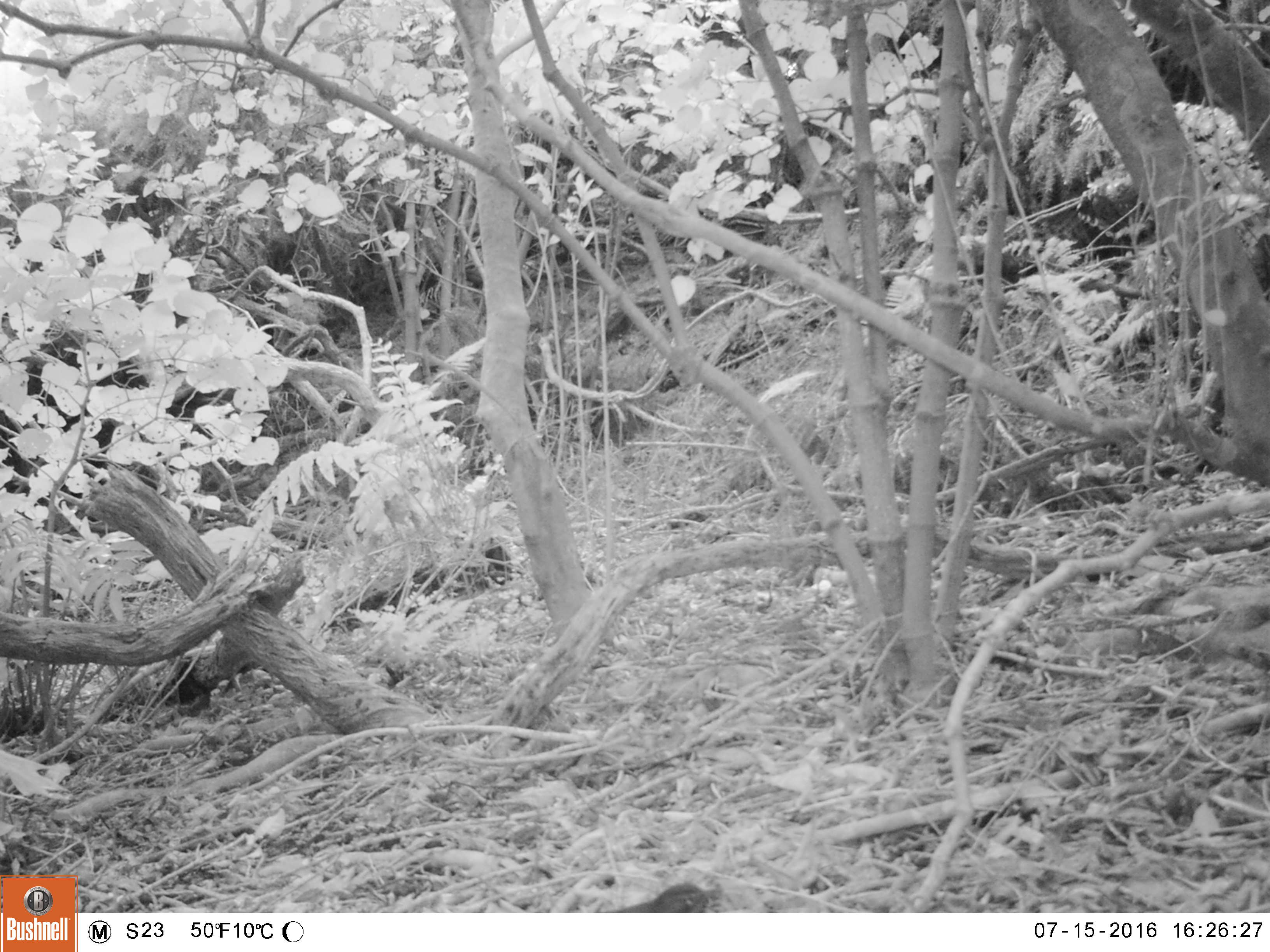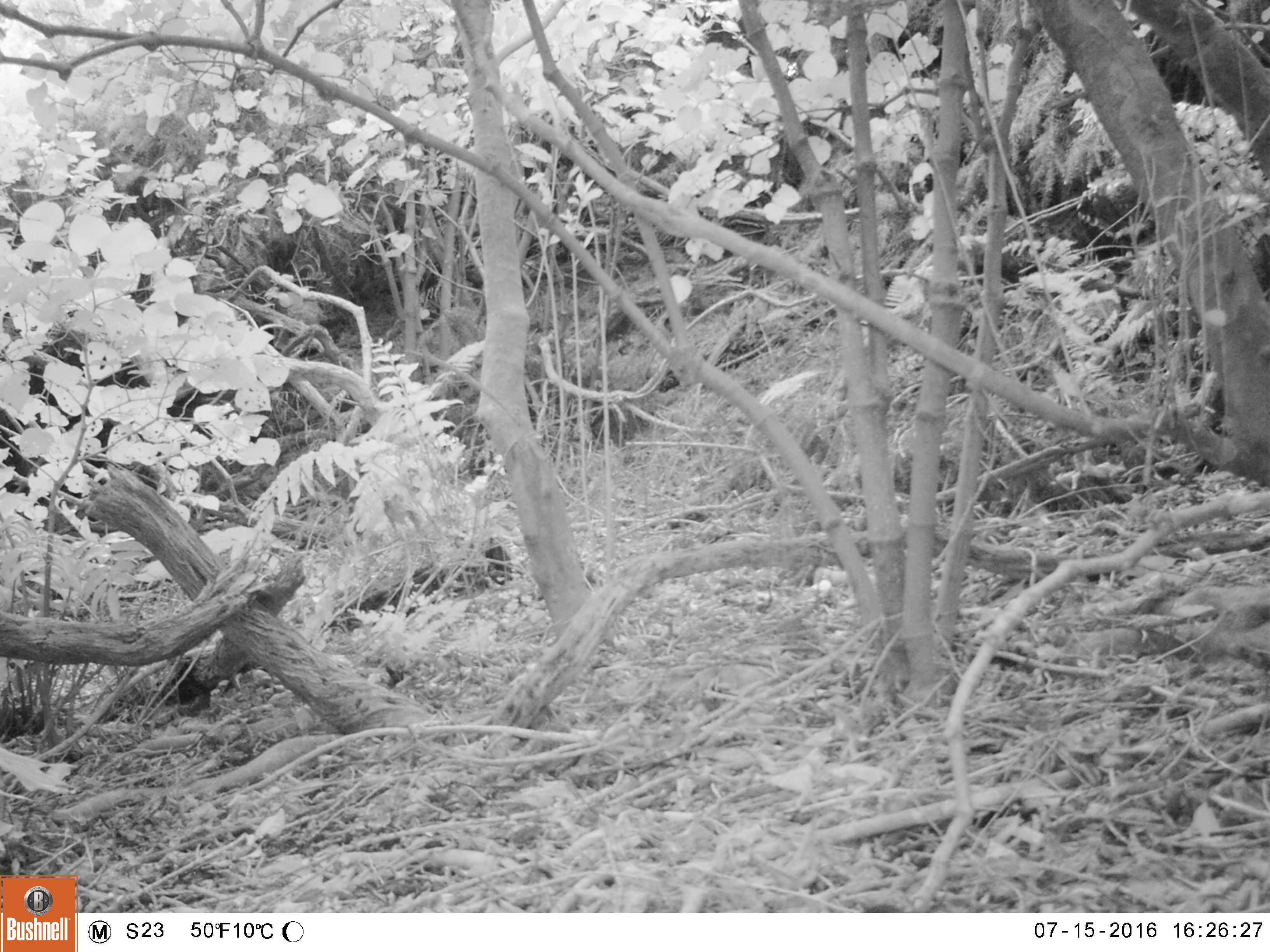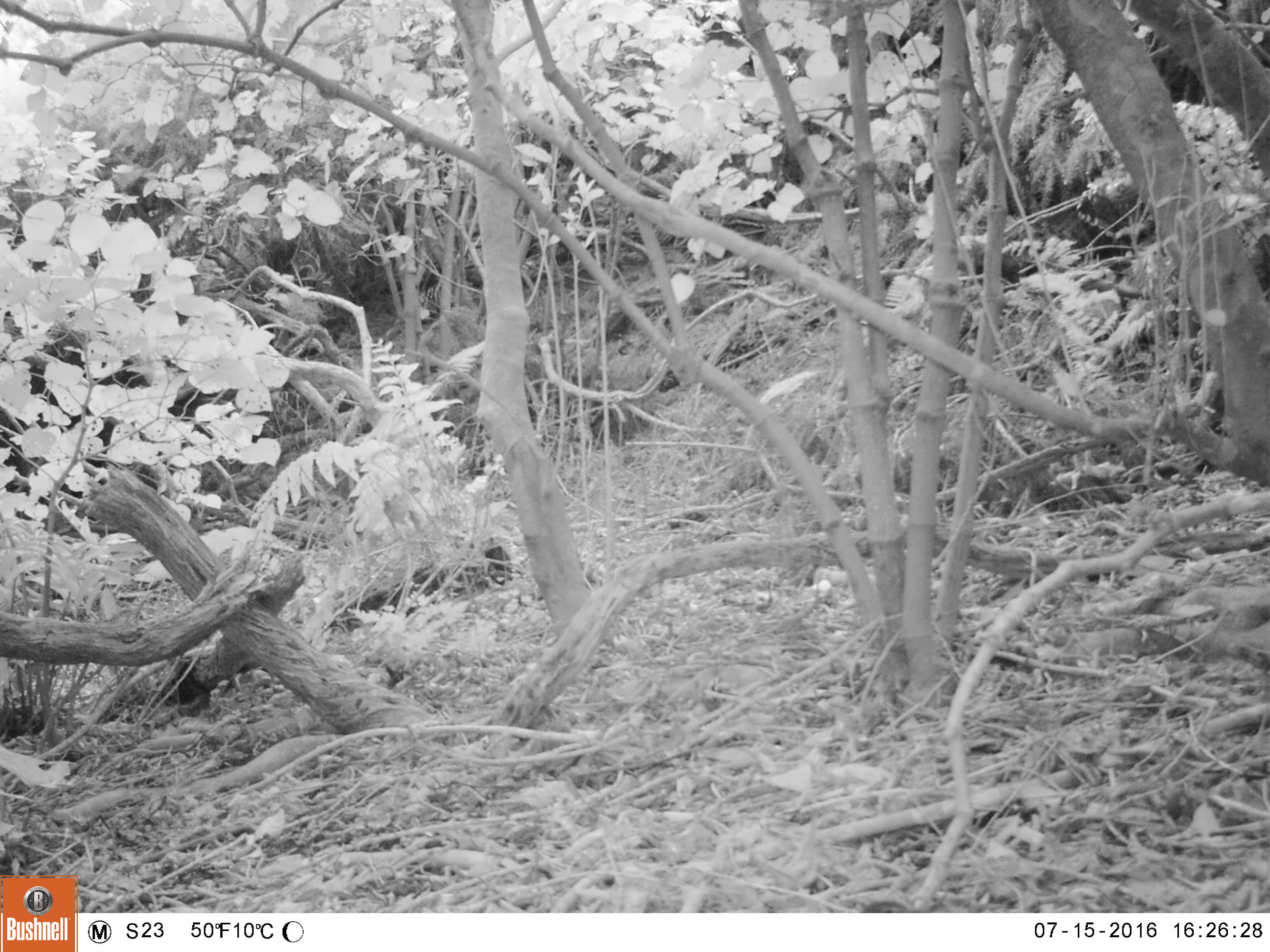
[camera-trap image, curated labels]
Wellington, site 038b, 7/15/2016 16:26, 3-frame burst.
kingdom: Animalia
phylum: Chordata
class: Aves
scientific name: Aves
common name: bird